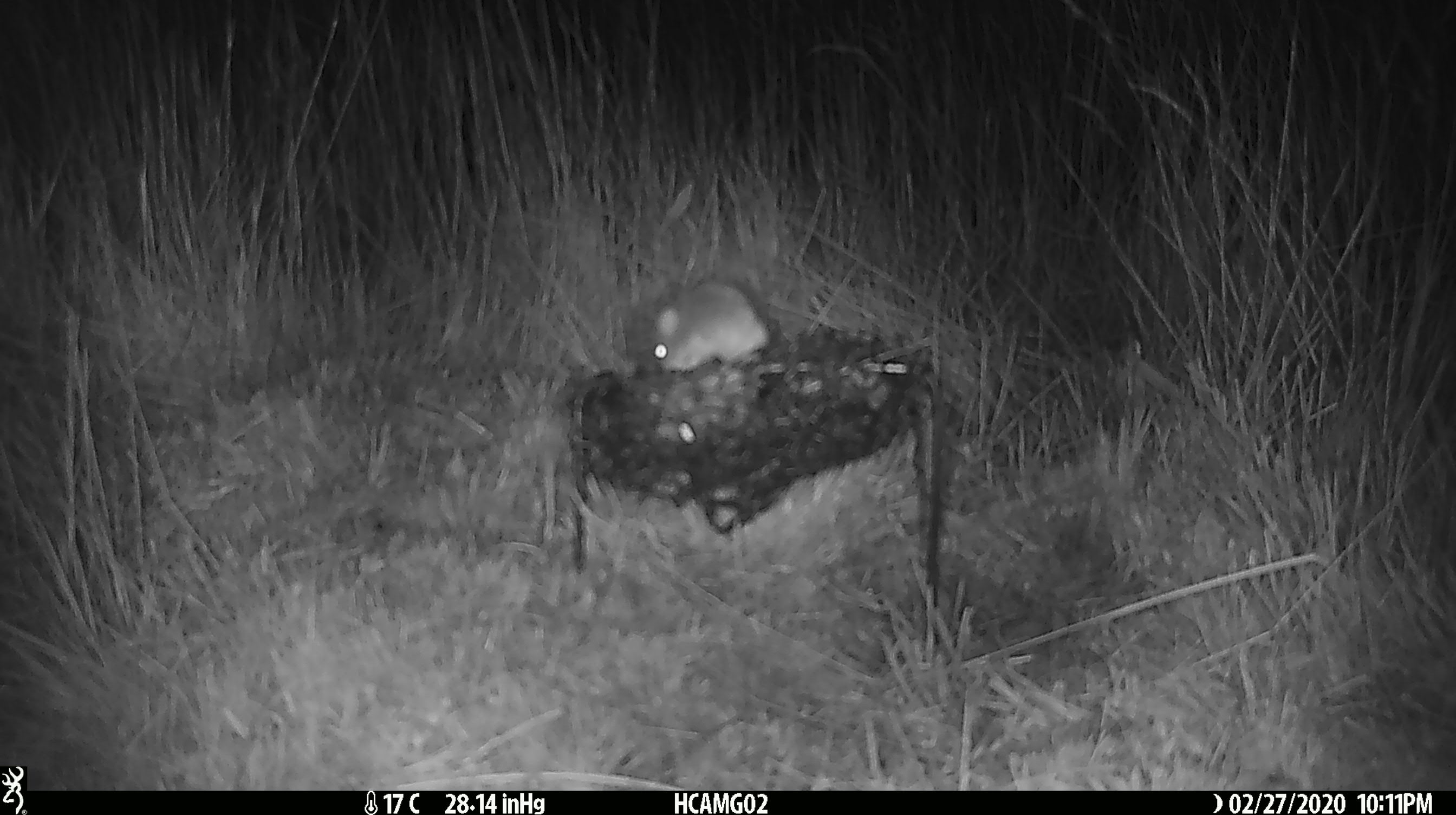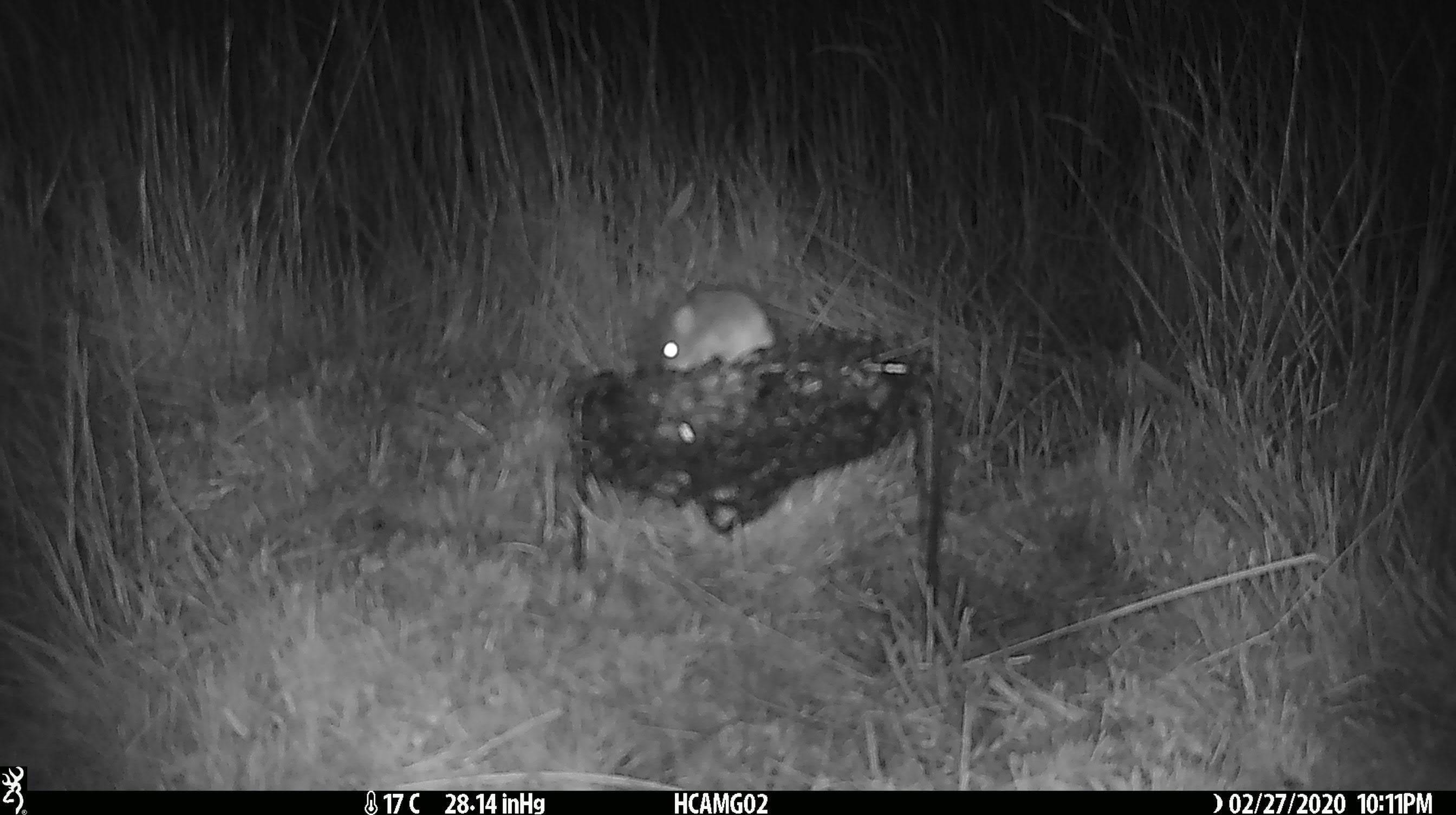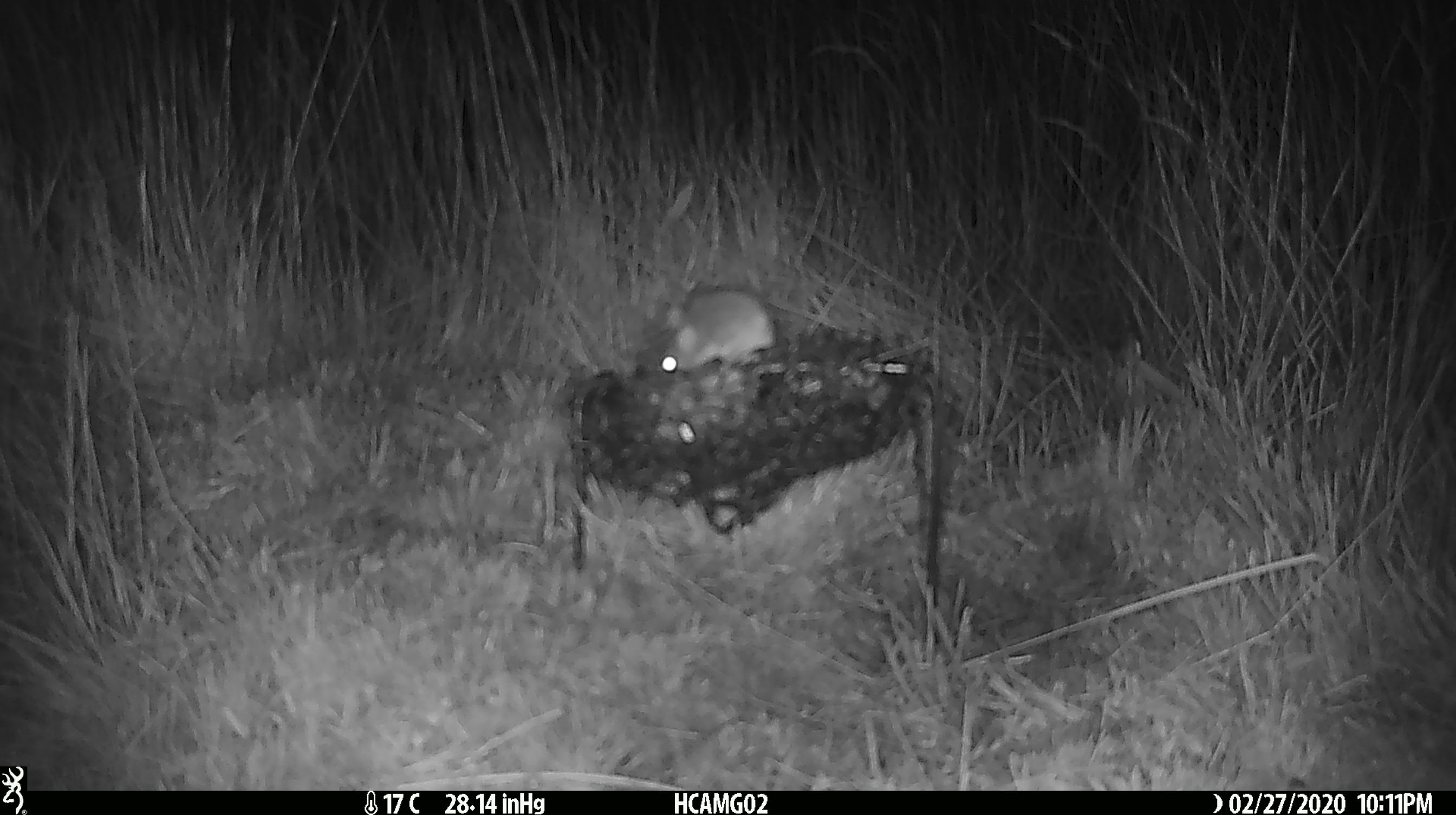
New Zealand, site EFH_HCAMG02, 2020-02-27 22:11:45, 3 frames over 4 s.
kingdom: Animalia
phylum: Chordata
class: Mammalia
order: Rodentia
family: Muridae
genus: Mus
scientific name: Mus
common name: mouse